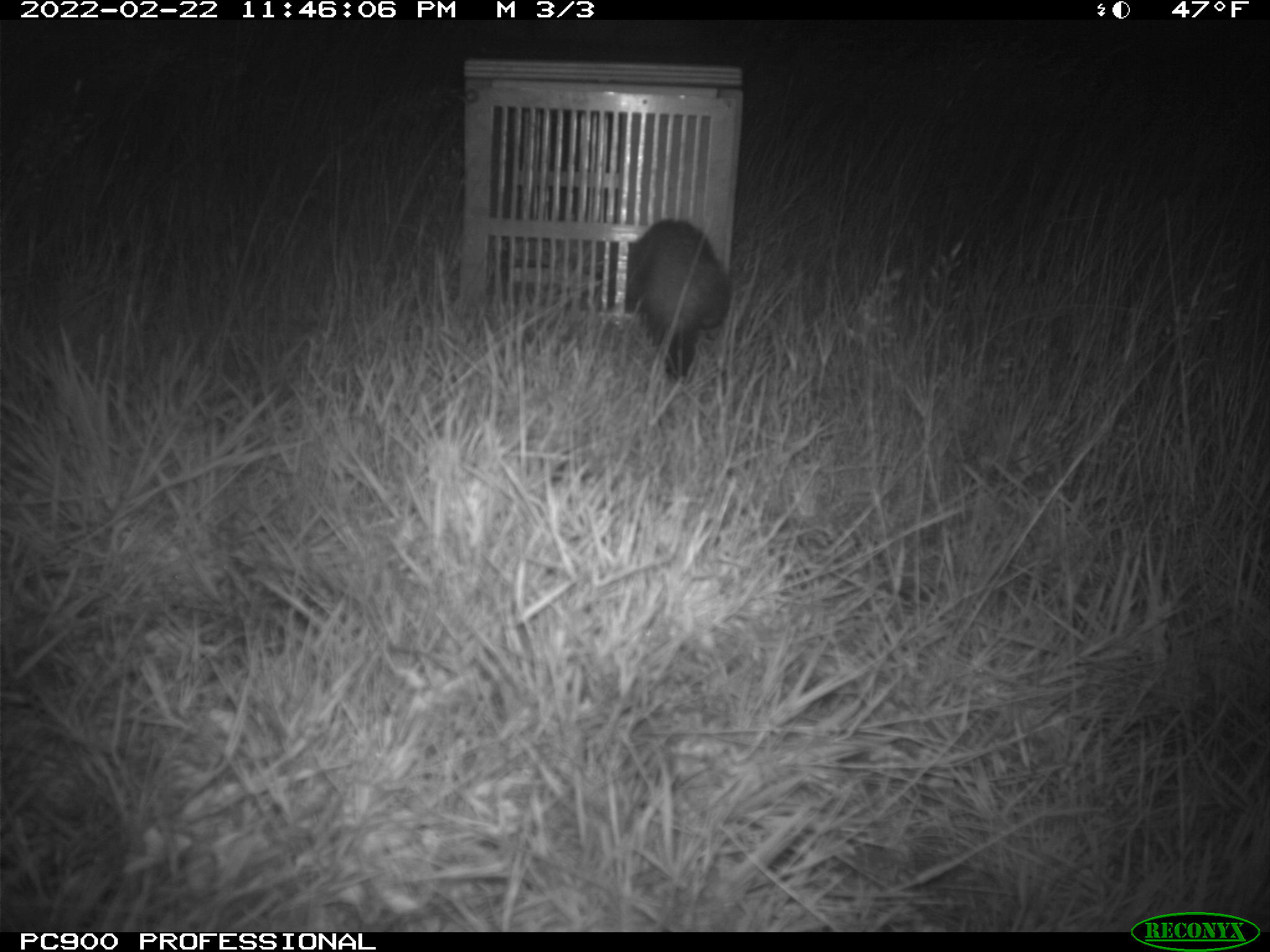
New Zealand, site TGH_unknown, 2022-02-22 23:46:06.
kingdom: Animalia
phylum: Chordata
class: Mammalia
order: Carnivora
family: Mustelidae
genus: Mustela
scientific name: Mustela furo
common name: ferret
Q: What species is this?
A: Ferret (Mustela furo).